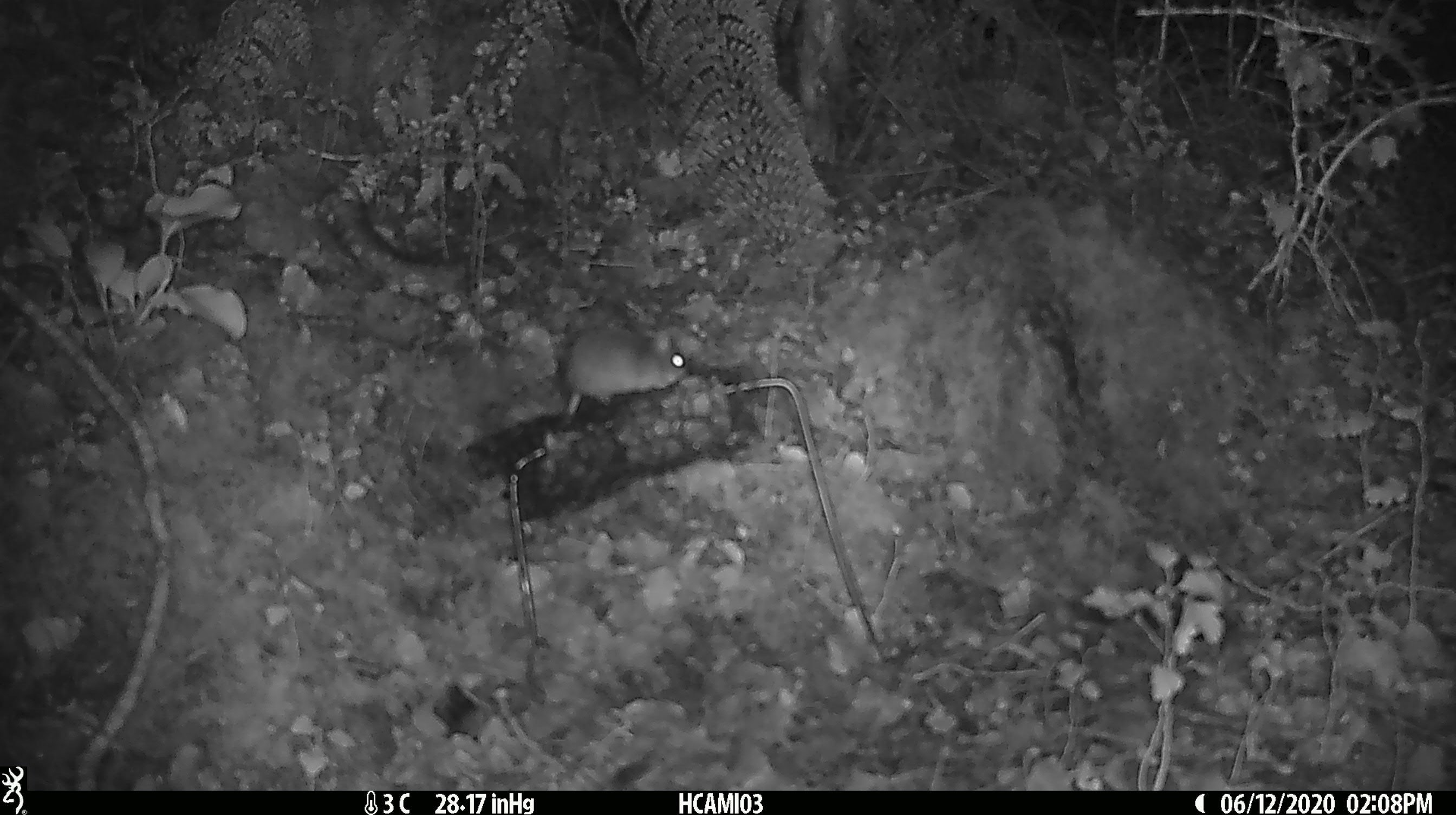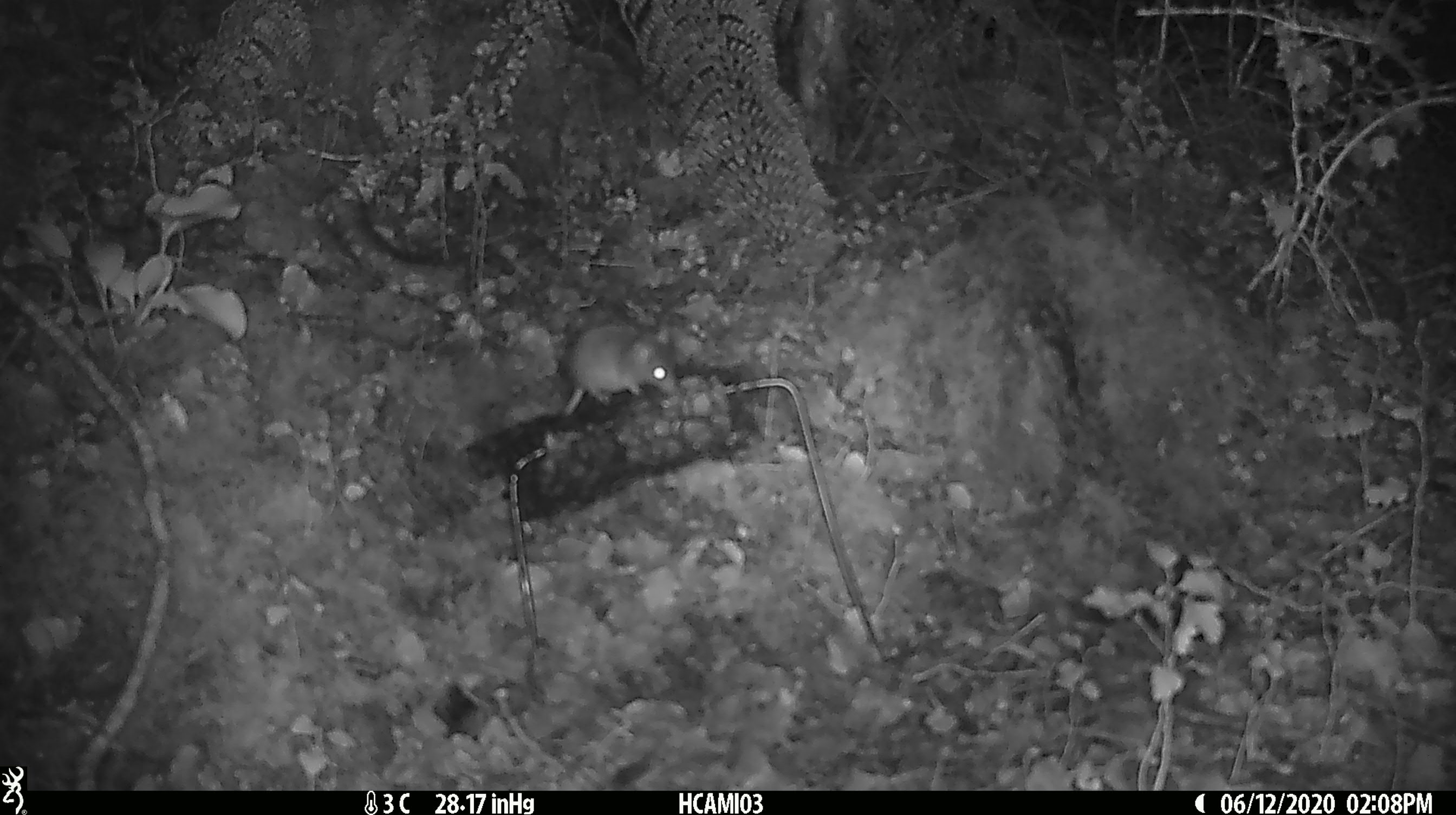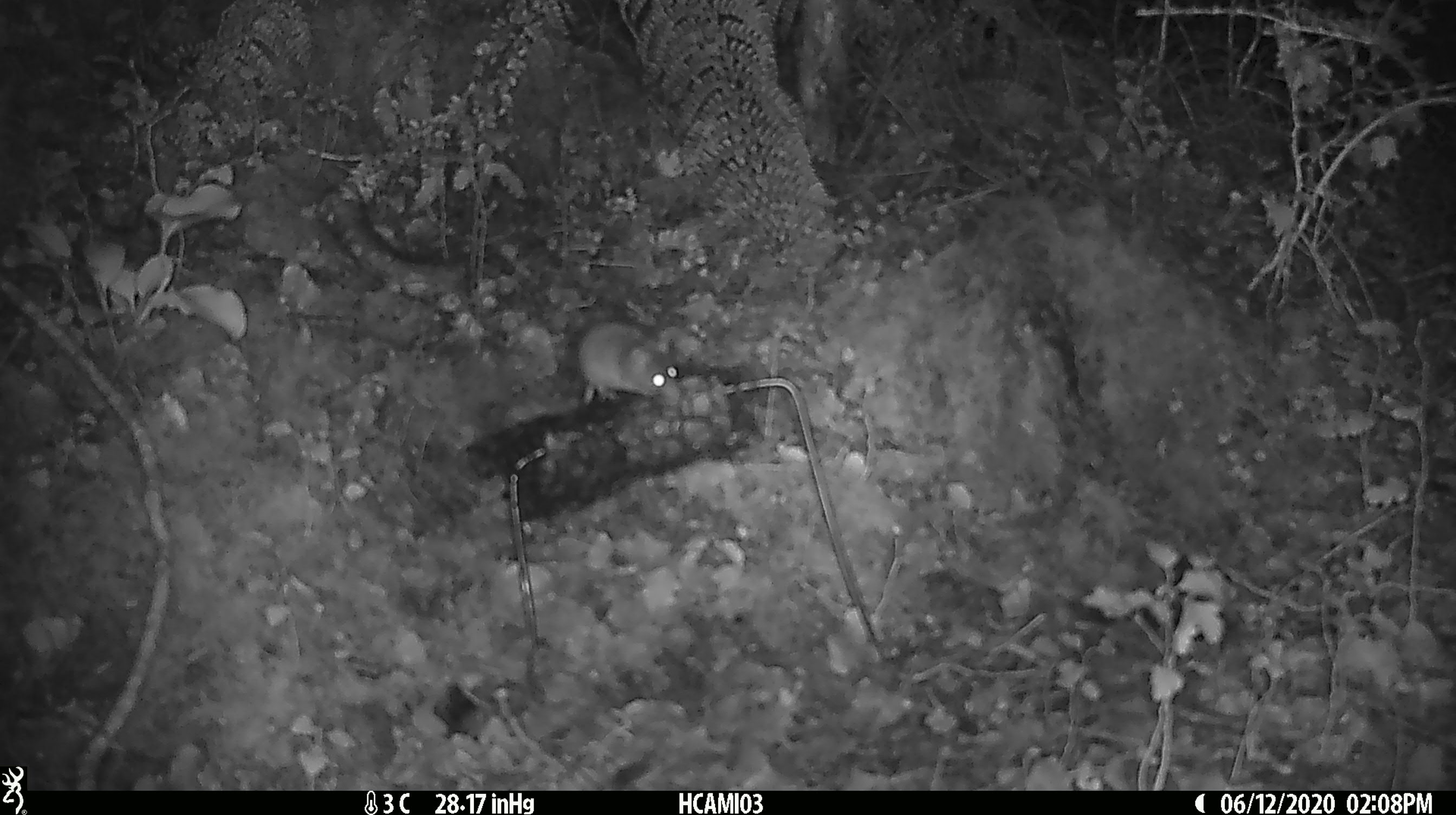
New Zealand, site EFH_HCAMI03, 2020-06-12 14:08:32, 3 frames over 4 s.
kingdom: Animalia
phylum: Chordata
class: Mammalia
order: Rodentia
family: Muridae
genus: Mus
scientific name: Mus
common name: mouse